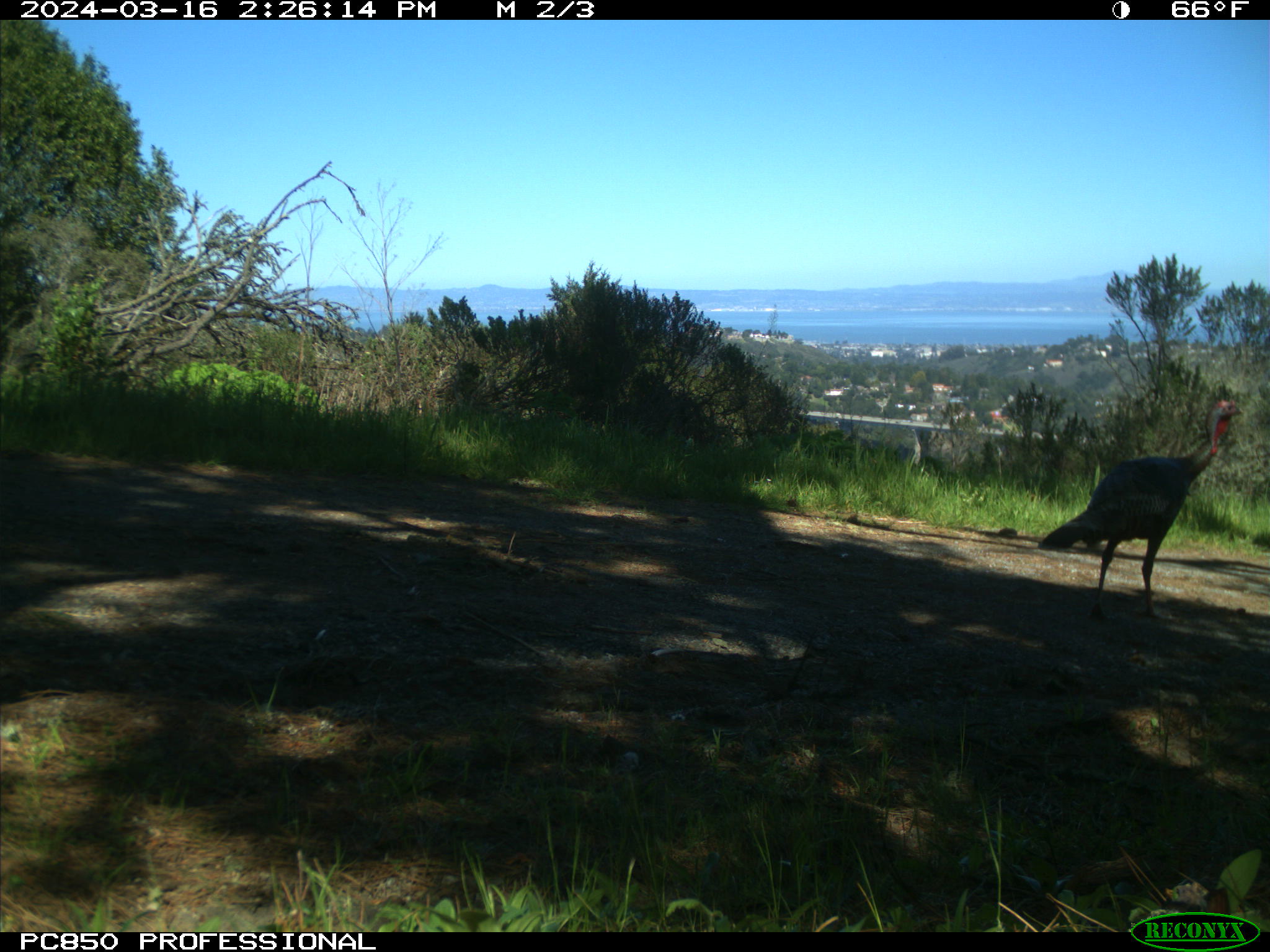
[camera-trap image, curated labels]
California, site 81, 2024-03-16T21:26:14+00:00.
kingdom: Animalia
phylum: Chordata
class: Aves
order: Galliformes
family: Phasianidae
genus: Meleagris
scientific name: Meleagris gallopavo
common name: turkey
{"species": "turkey (Meleagris gallopavo)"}